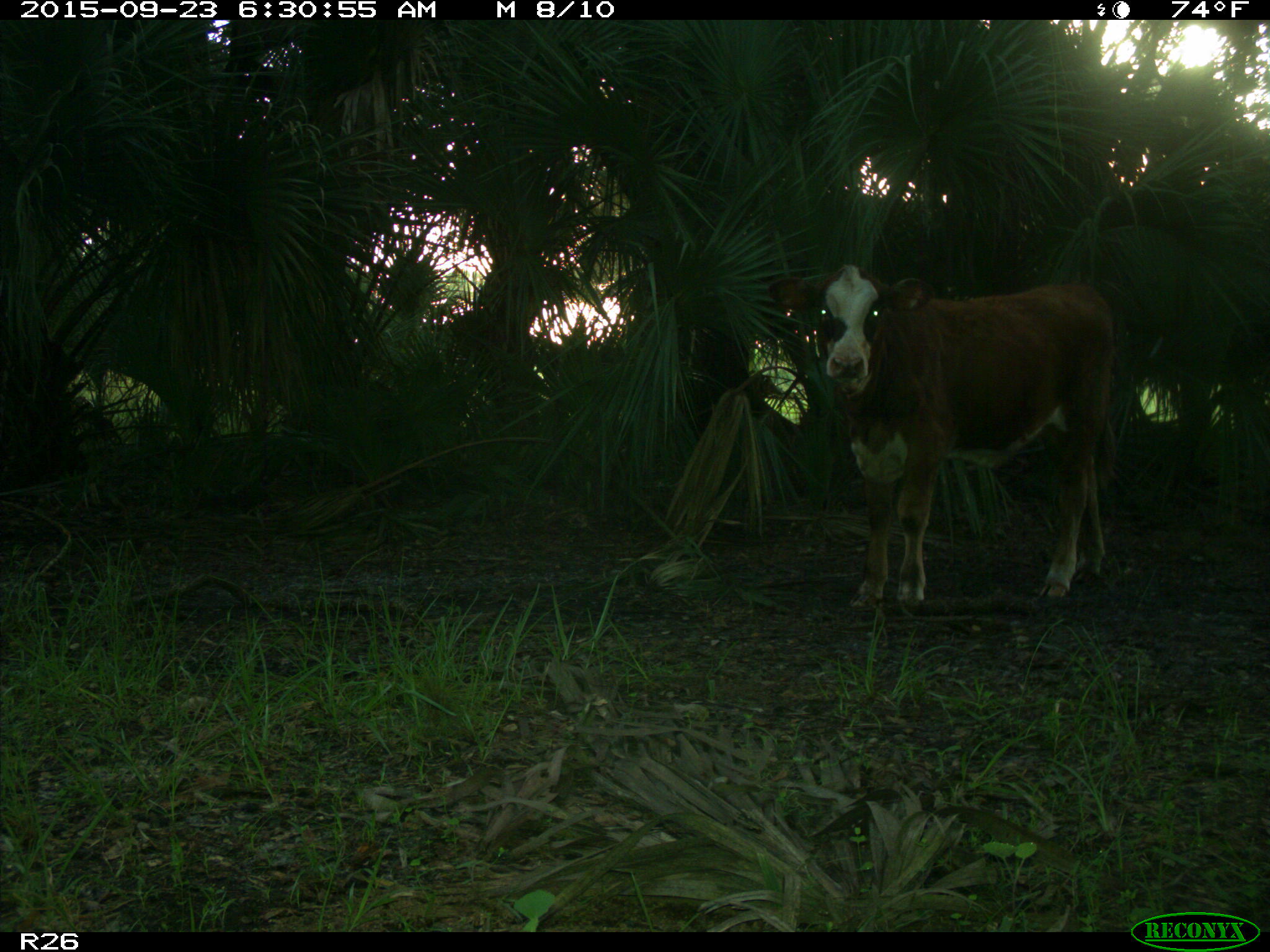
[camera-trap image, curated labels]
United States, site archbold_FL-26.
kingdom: Animalia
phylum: Chordata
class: Mammalia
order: Artiodactyla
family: Bovidae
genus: Bos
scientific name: Bos taurus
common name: domestic cow